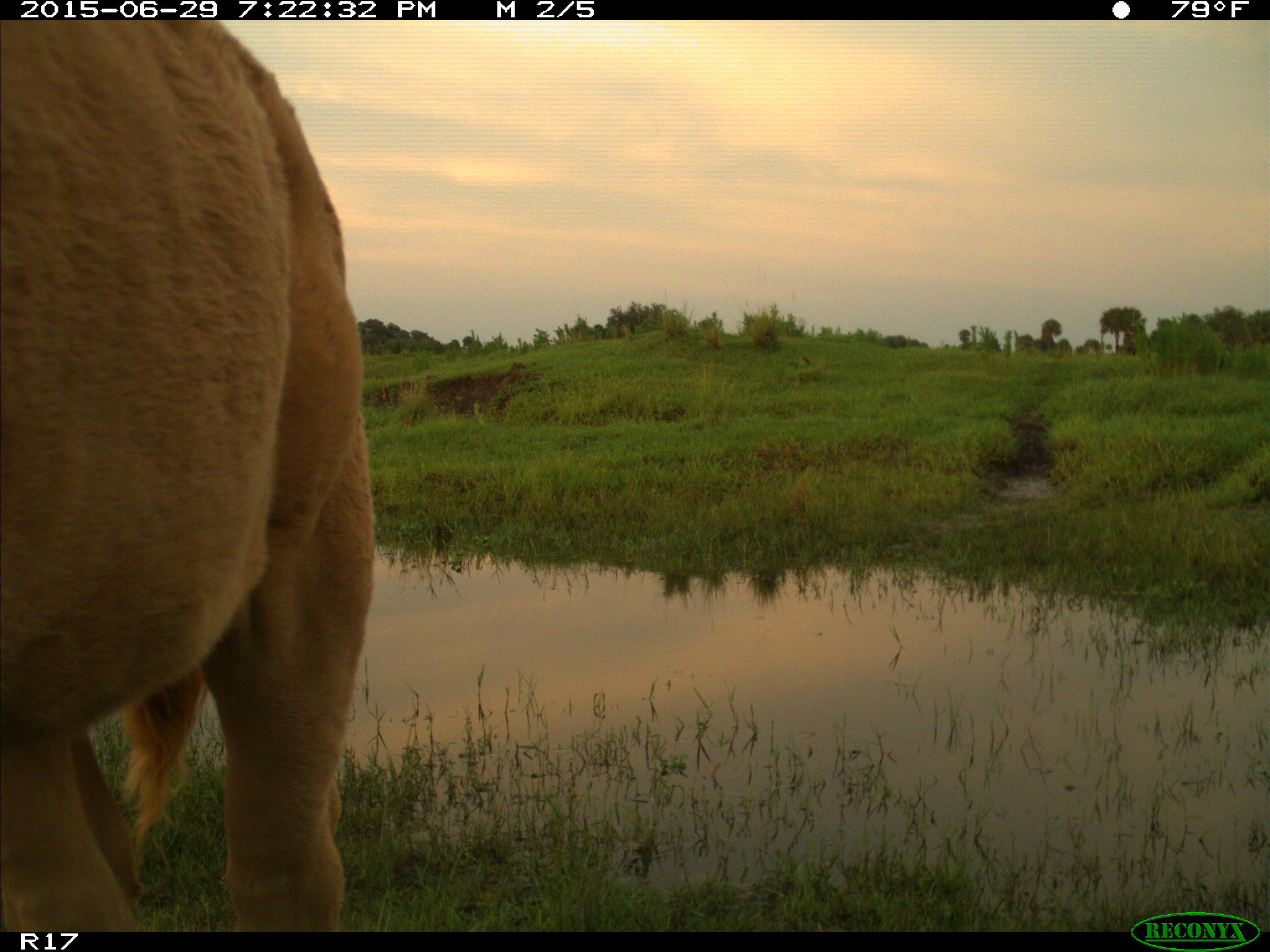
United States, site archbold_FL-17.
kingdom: Animalia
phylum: Chordata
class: Mammalia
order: Artiodactyla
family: Bovidae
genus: Bos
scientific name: Bos taurus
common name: domestic cow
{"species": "Bos taurus (domestic cow)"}